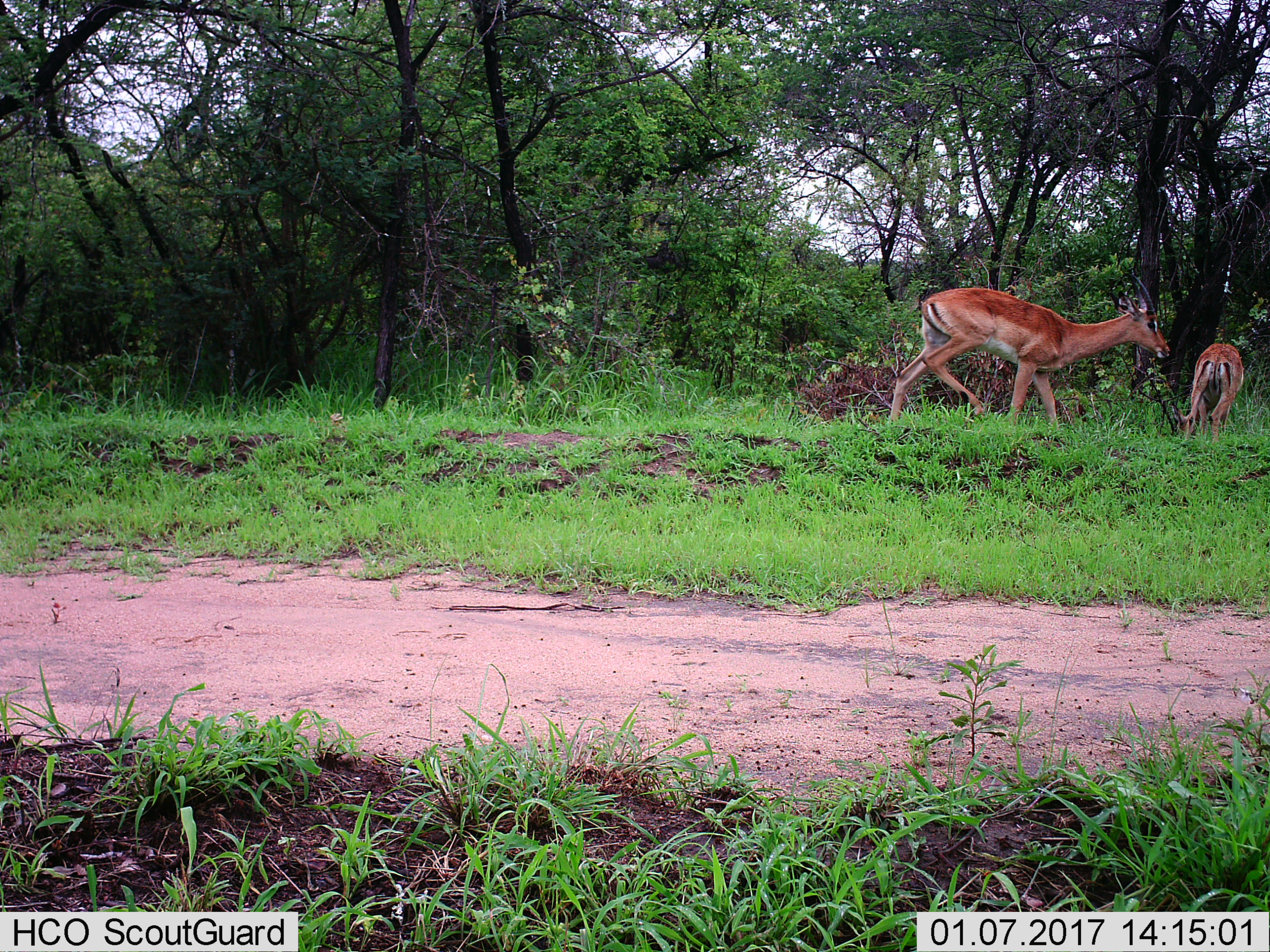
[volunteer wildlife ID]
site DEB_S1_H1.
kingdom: Animalia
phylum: Chordata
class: Mammalia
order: Artiodactyla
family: Bovidae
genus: Aepyceros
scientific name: Aepyceros melampus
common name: impala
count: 2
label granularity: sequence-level